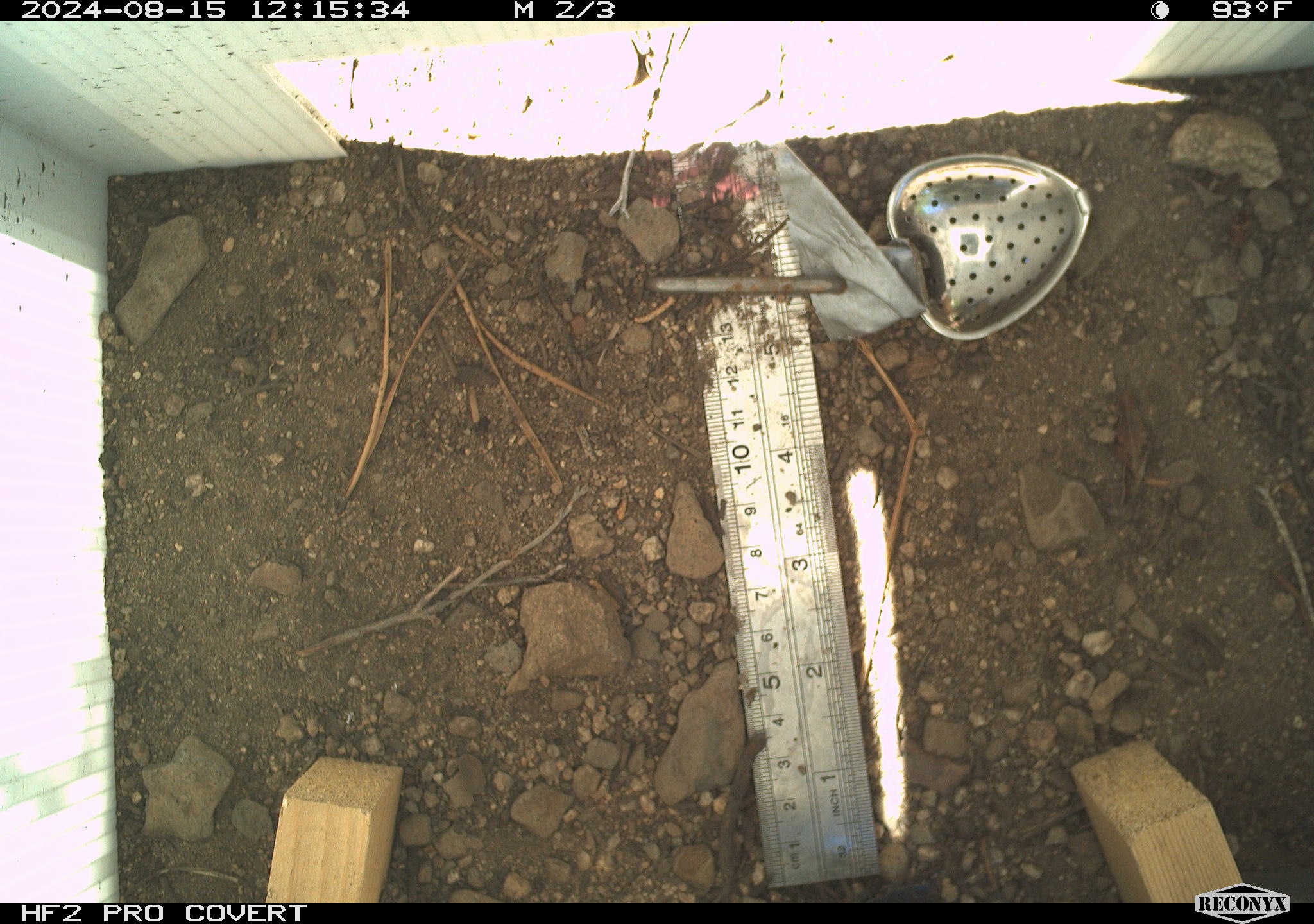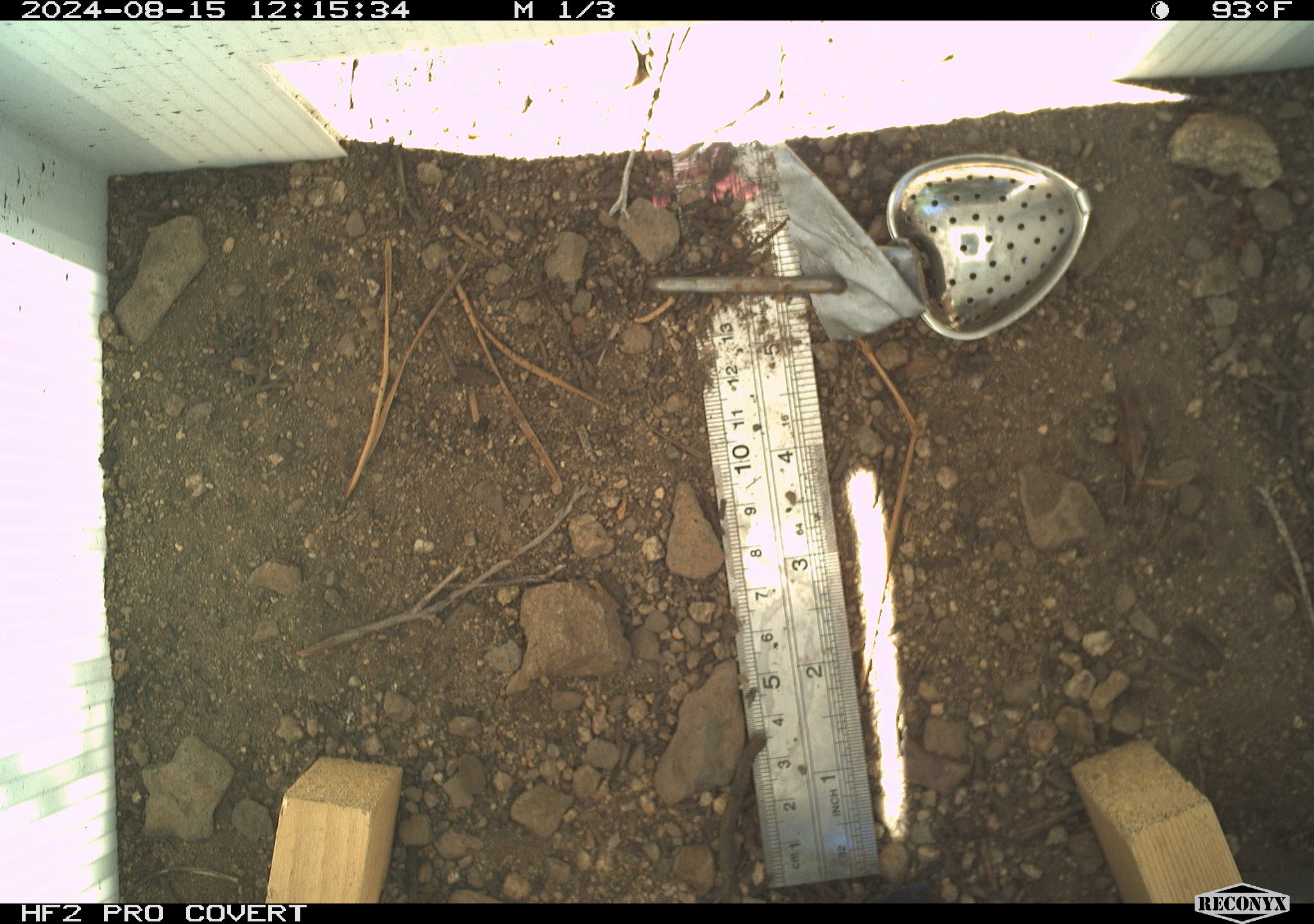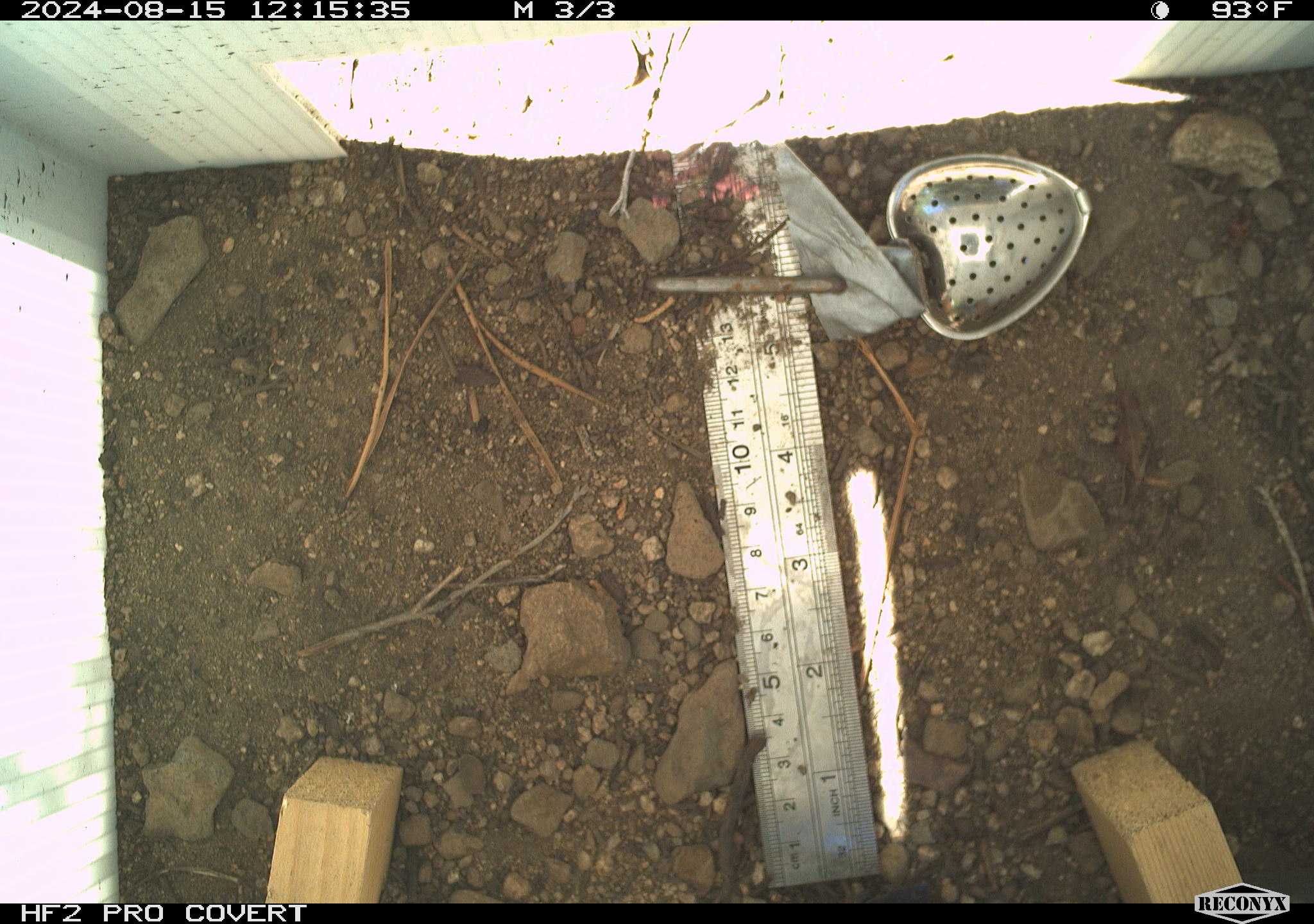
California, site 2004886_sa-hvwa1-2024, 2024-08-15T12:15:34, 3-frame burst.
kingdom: Animalia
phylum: Chordata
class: Mammalia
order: Rodentia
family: Sciuridae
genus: Neotamias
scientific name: Neotamias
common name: western chipmunks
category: neotamias species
Neotamias species (western chipmunks) (Neotamias).